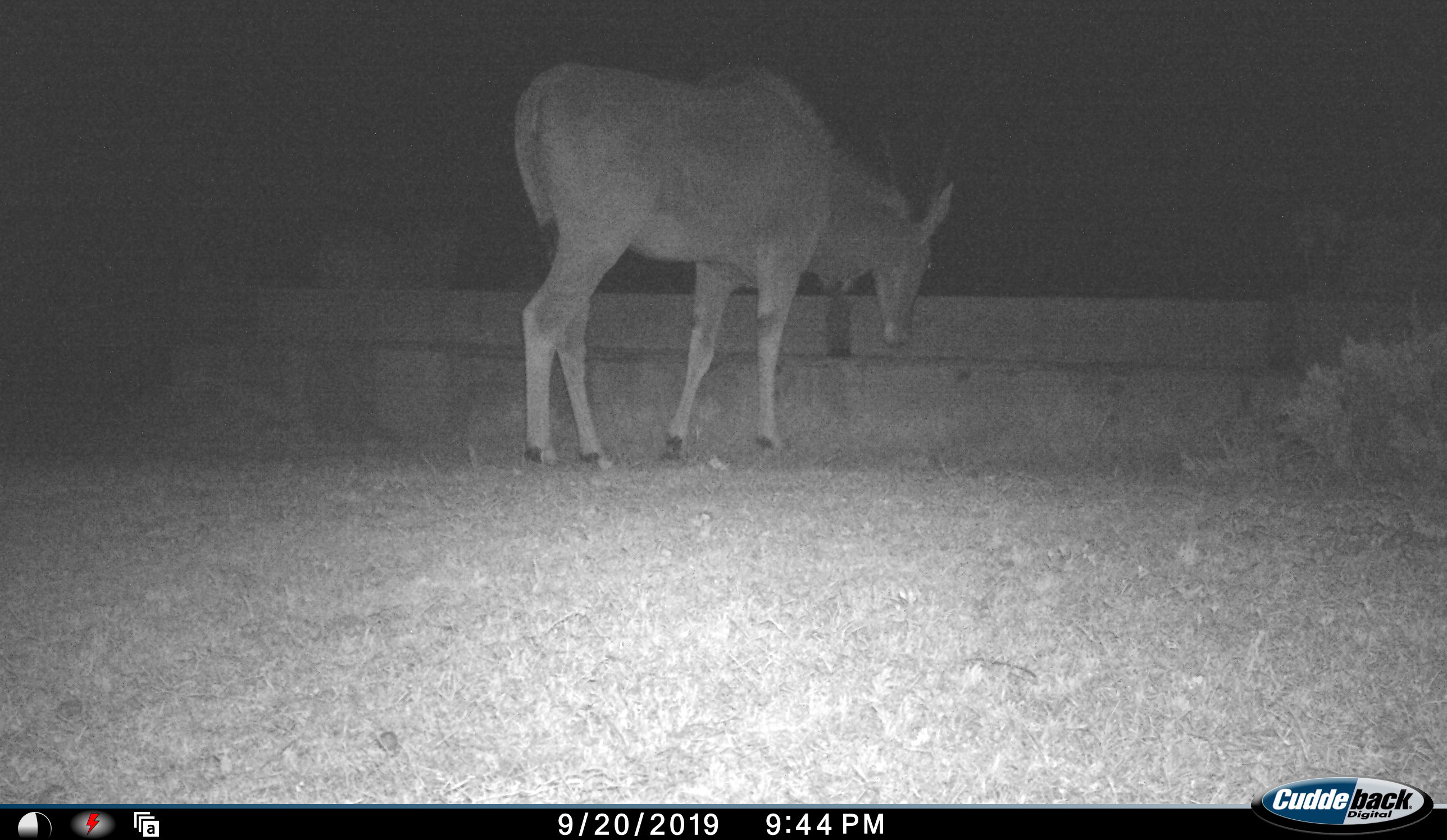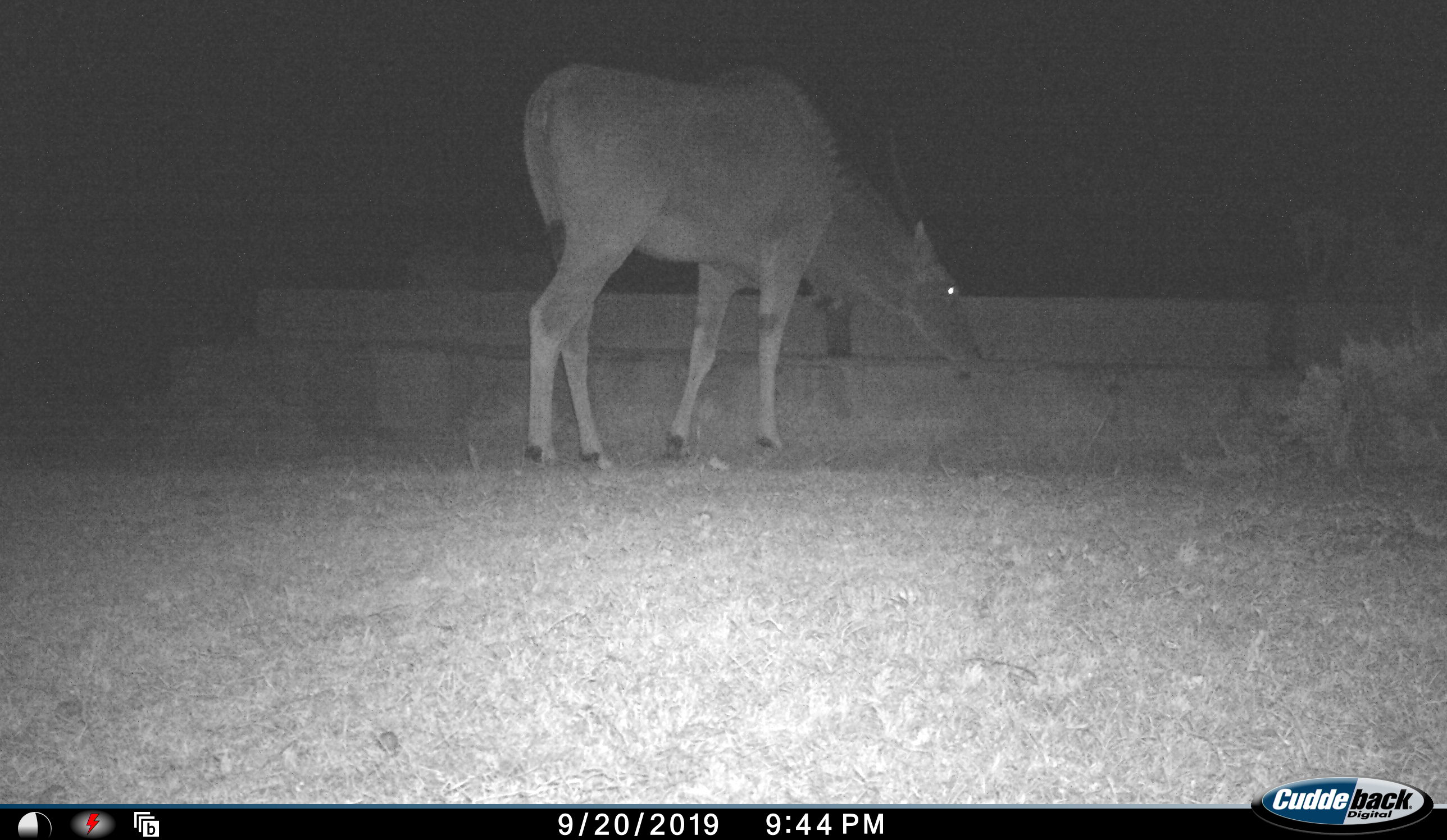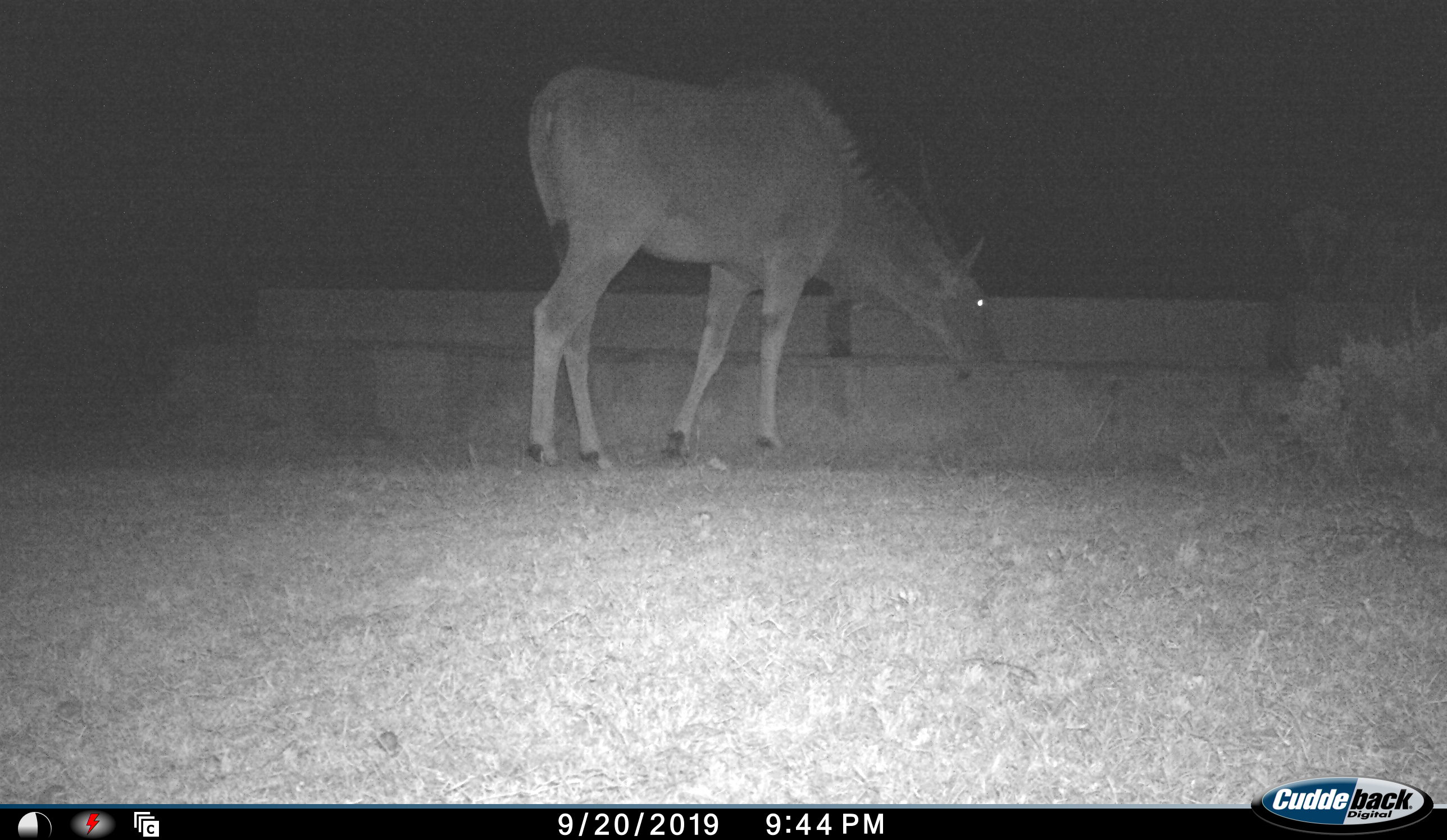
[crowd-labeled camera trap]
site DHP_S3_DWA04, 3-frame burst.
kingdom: Animalia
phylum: Chordata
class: Mammalia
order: Artiodactyla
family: Bovidae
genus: Tragelaphus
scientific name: Tragelaphus oryx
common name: eland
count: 1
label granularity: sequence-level